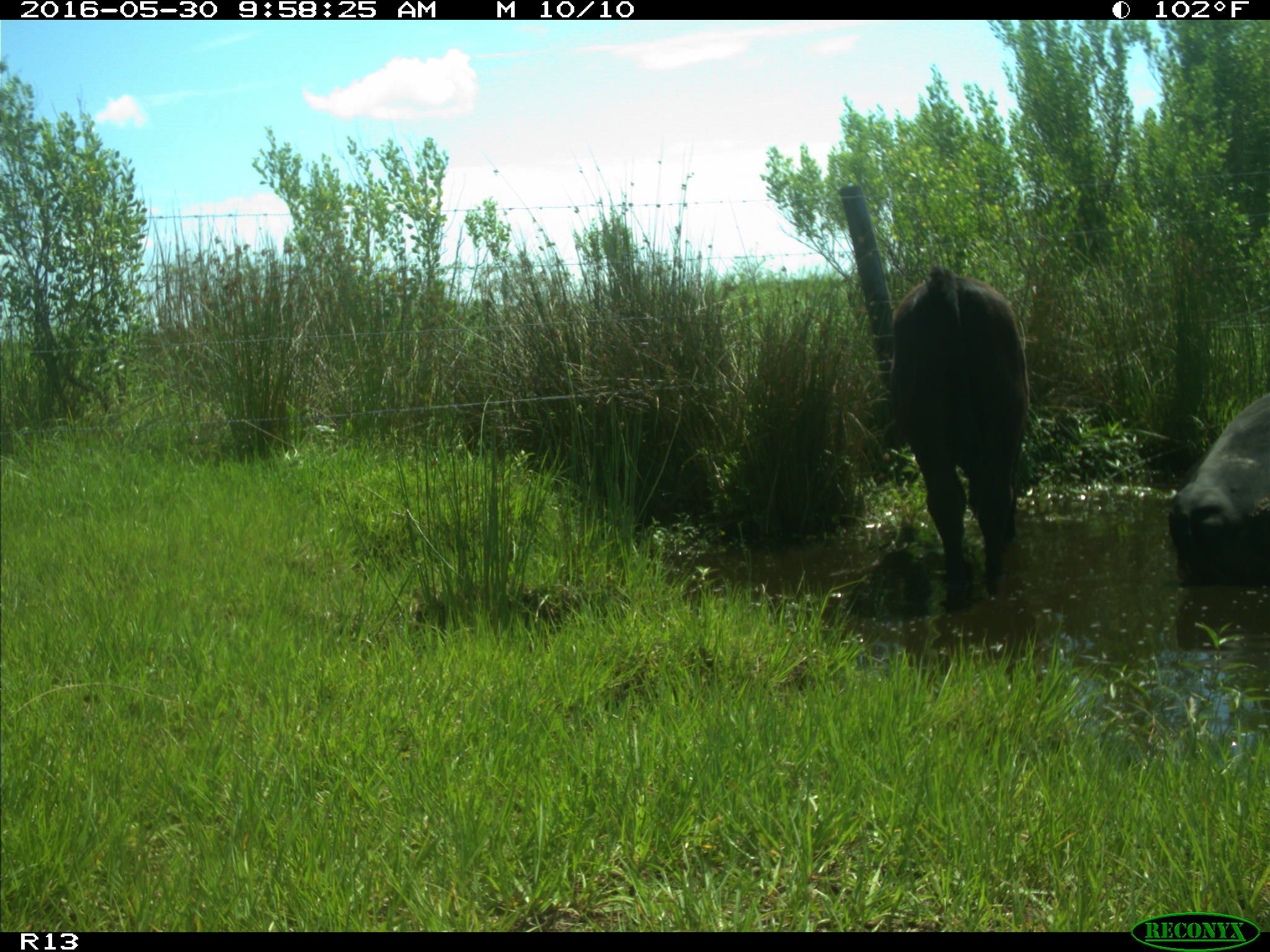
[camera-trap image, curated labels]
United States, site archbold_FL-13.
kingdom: Animalia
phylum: Chordata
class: Mammalia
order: Artiodactyla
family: Bovidae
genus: Bos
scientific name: Bos taurus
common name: domestic cow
Bos taurus (domestic cow).